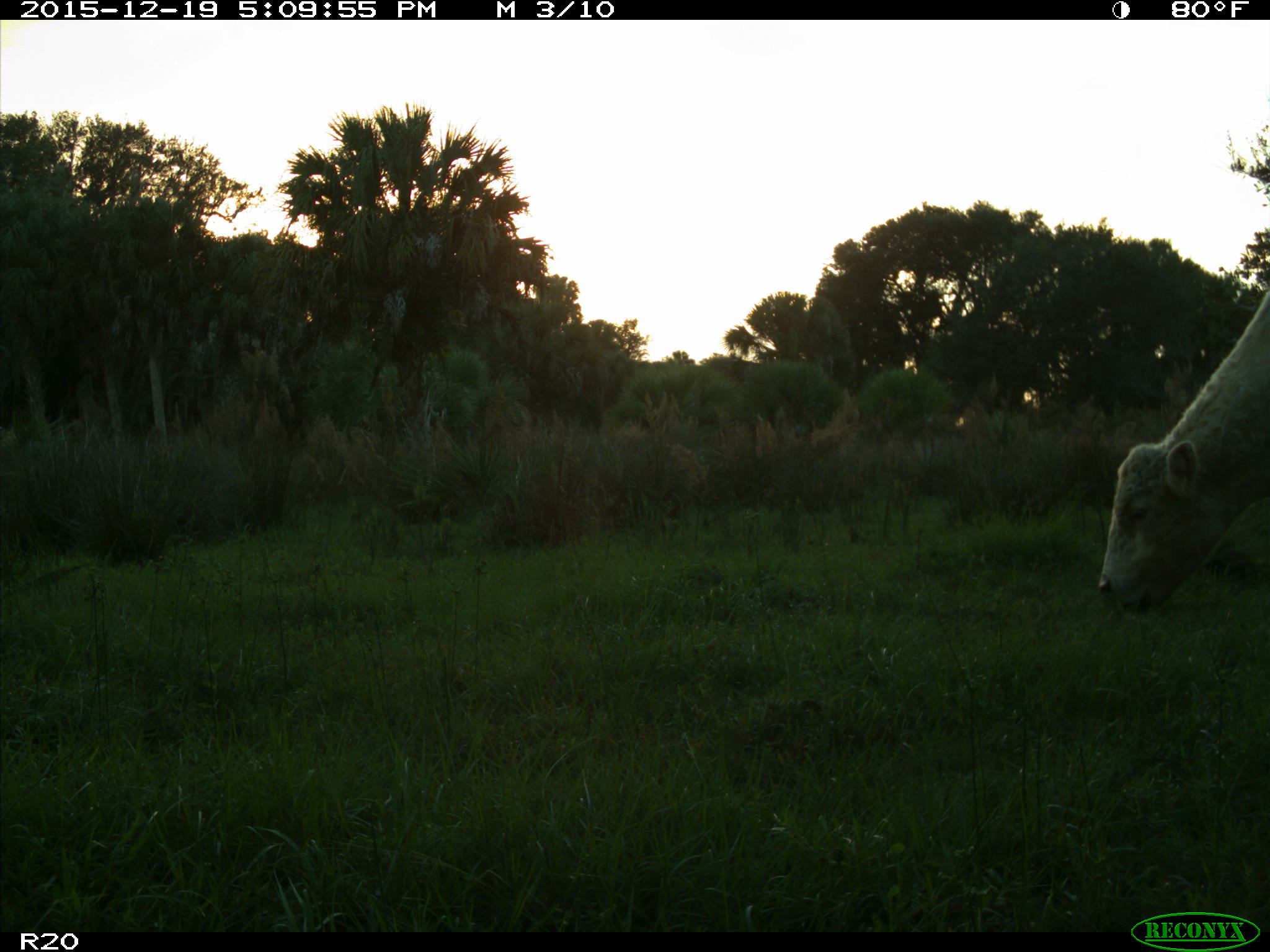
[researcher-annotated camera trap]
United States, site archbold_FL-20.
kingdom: Animalia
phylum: Chordata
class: Mammalia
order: Artiodactyla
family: Bovidae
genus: Bos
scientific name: Bos taurus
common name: domestic cow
Bos taurus (domestic cow).